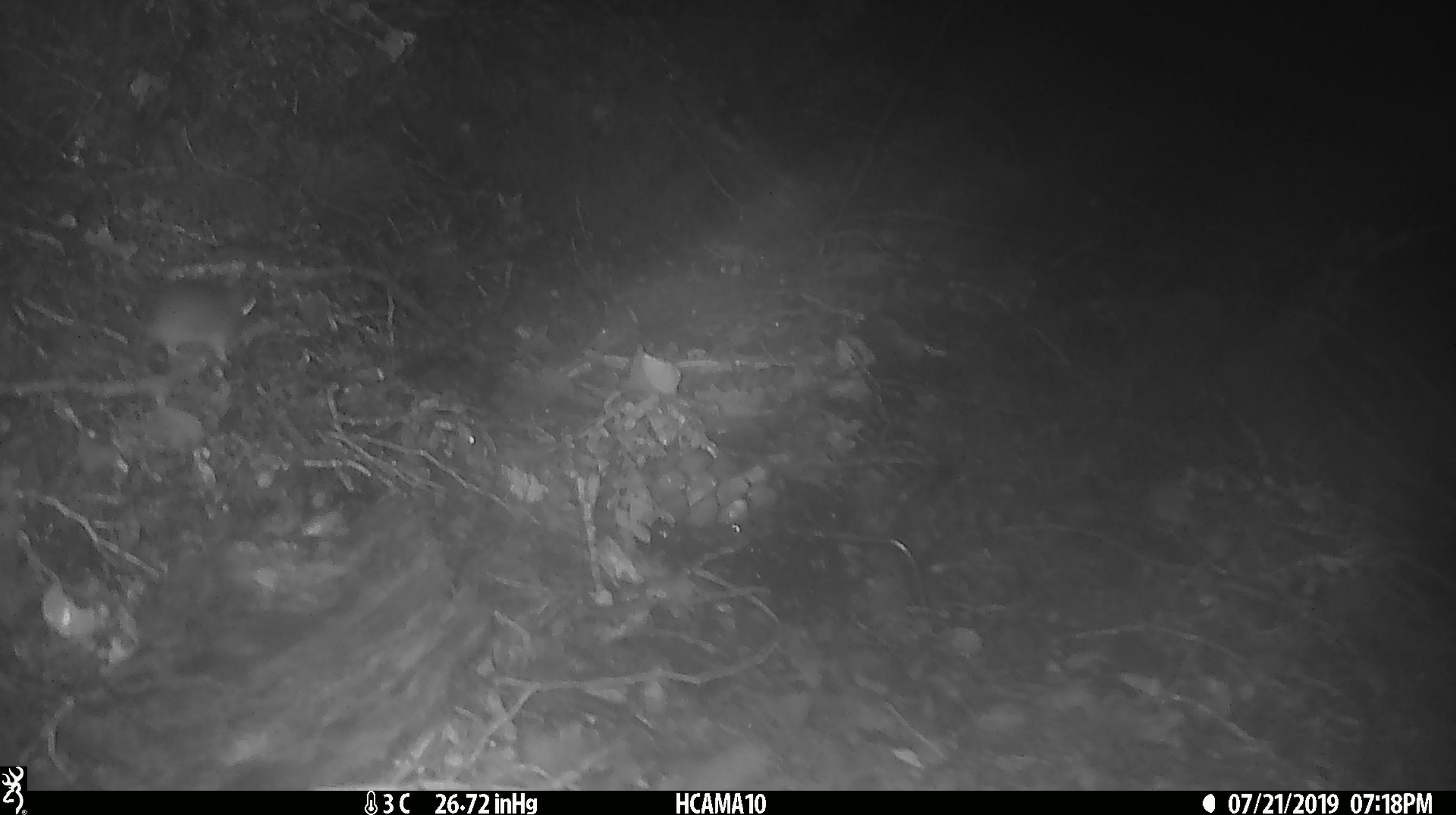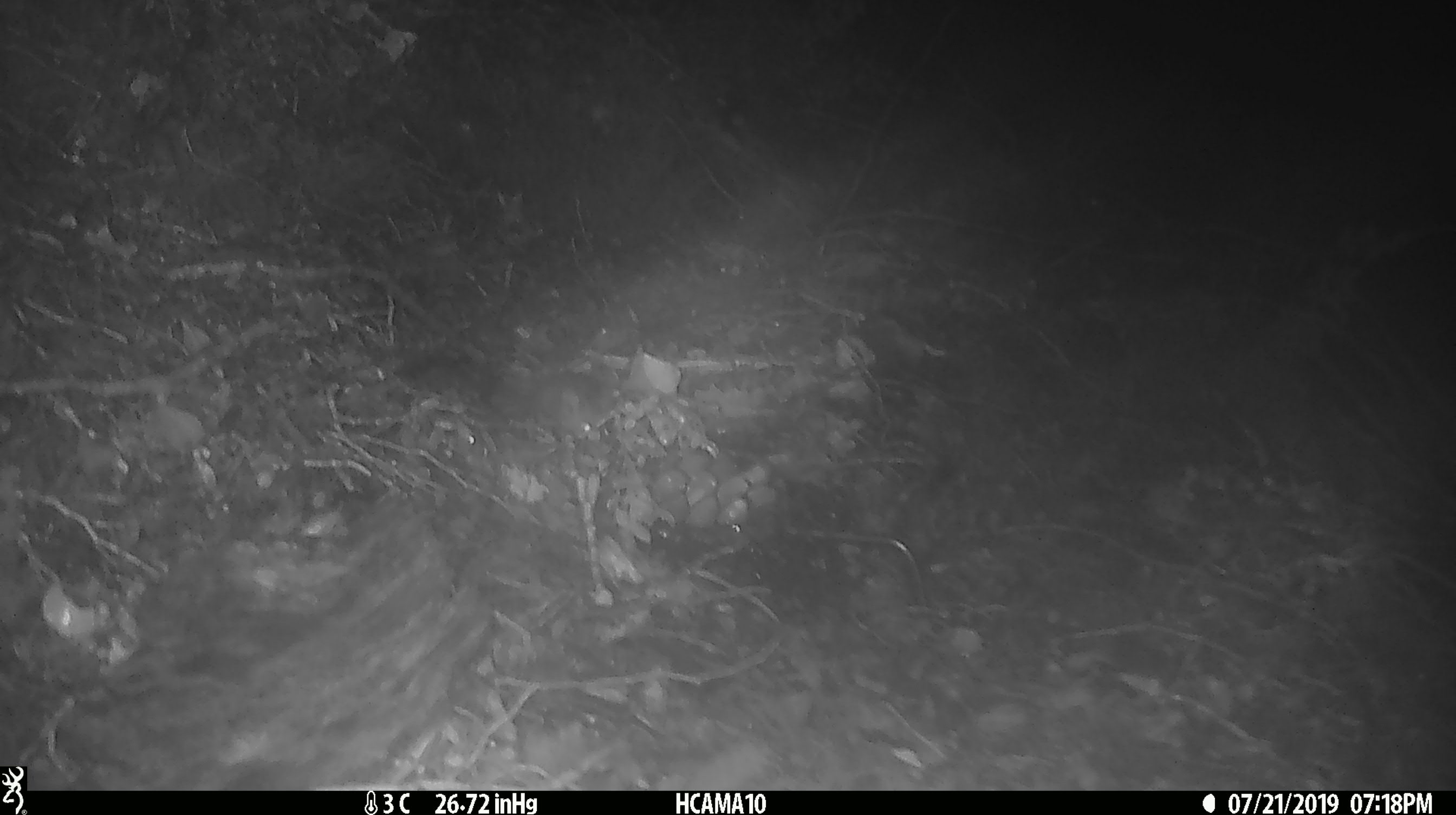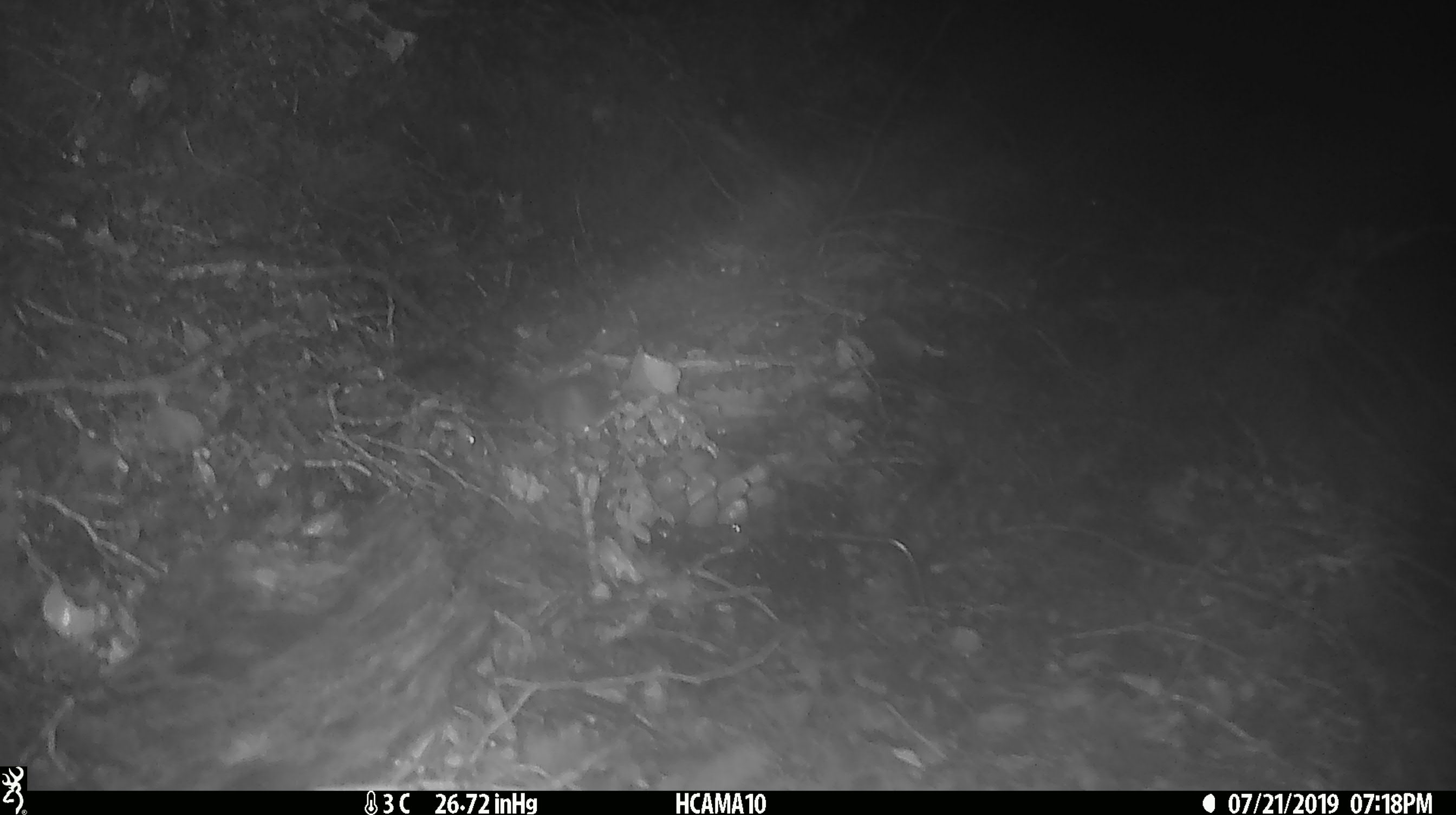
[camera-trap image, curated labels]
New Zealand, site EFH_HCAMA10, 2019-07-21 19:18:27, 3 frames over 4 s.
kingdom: Animalia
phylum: Chordata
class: Mammalia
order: Rodentia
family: Muridae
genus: Mus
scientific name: Mus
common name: mouse